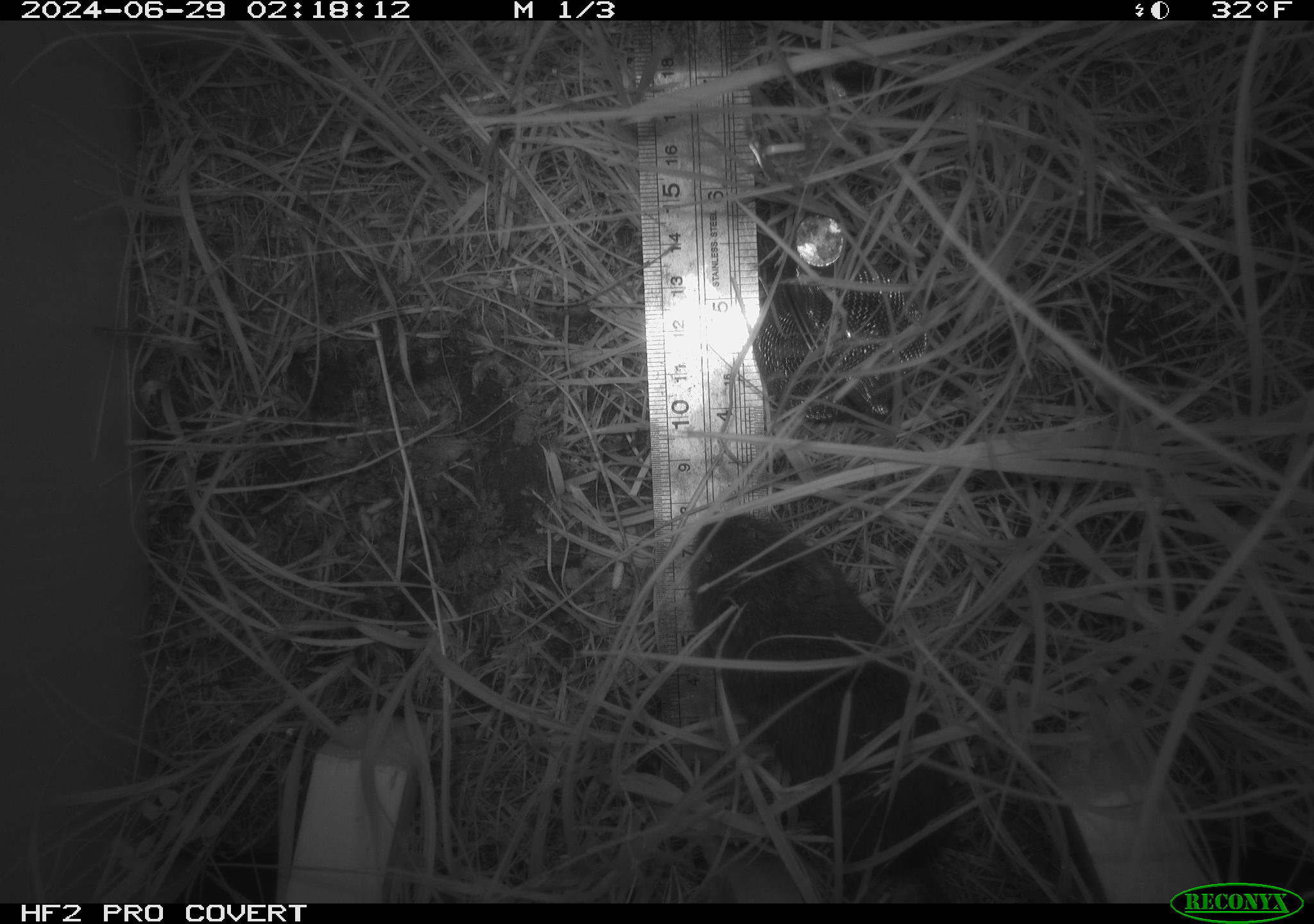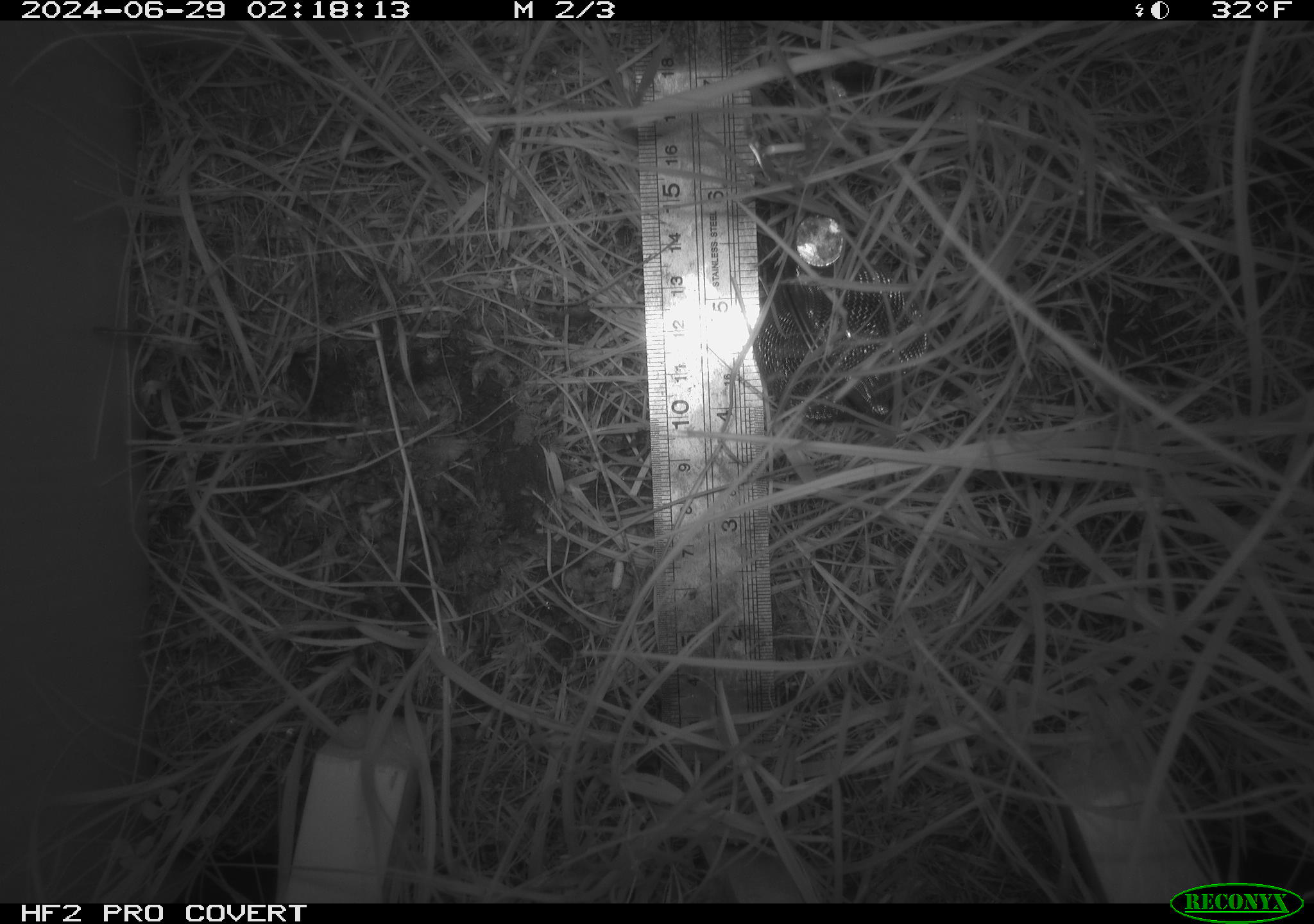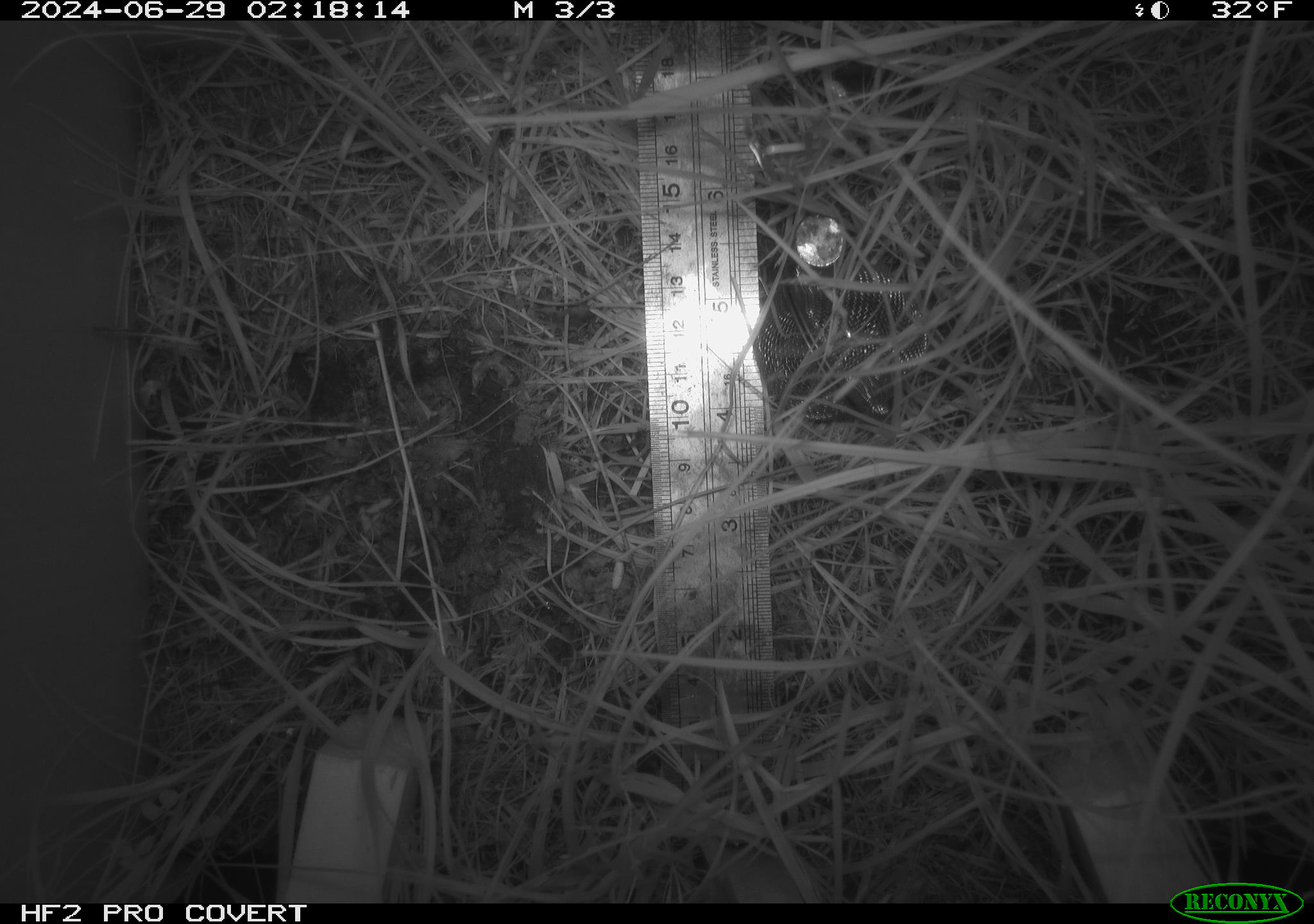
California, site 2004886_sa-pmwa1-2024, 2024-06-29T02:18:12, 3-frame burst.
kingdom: Animalia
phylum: Chordata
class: Mammalia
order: Rodentia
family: Cricetidae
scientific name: Arvicolinae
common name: voles, lemmings, and muskrats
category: arvicolinae subfamily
Arvicolinae subfamily (voles, lemmings, and muskrats) (Arvicolinae).